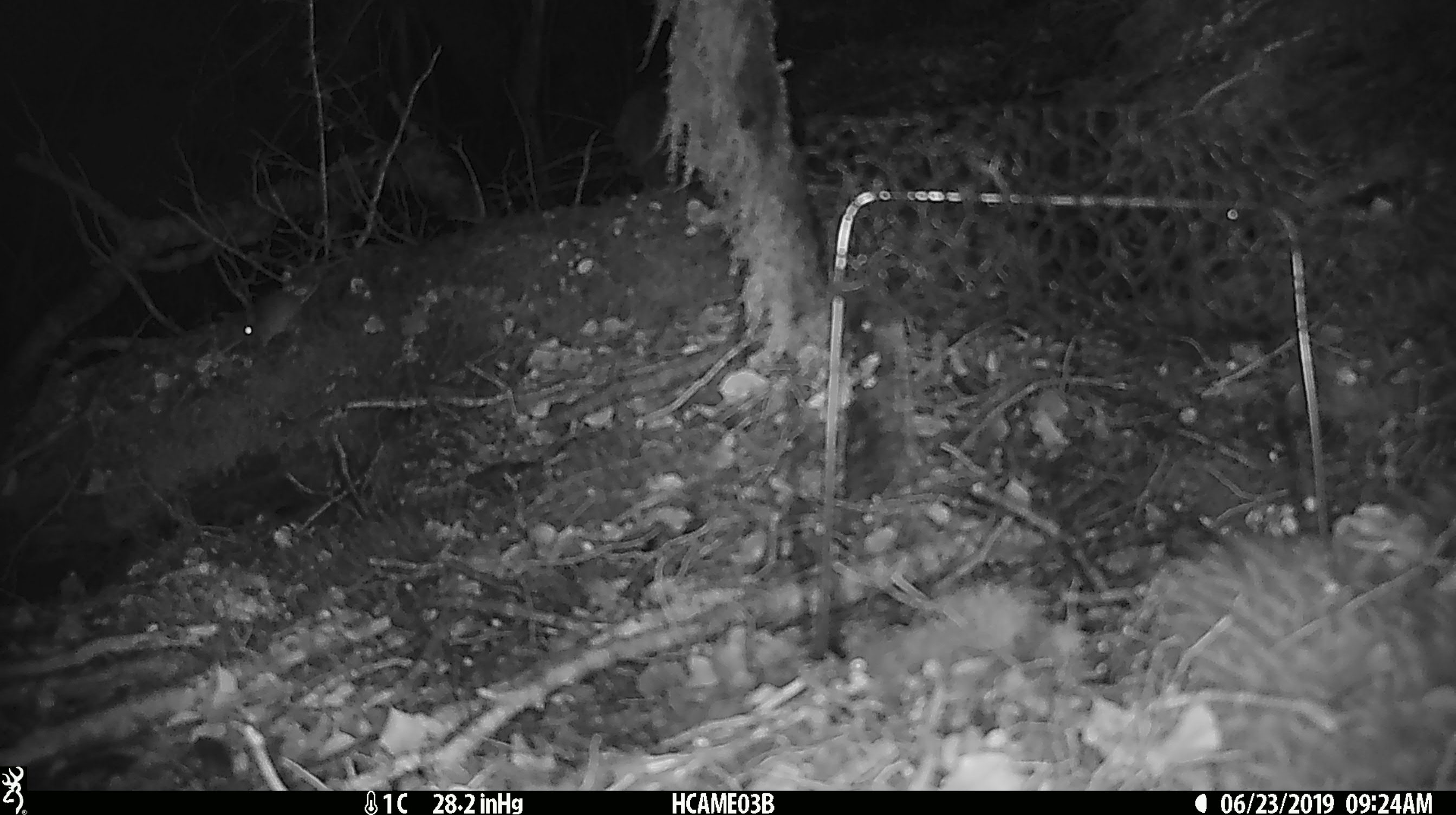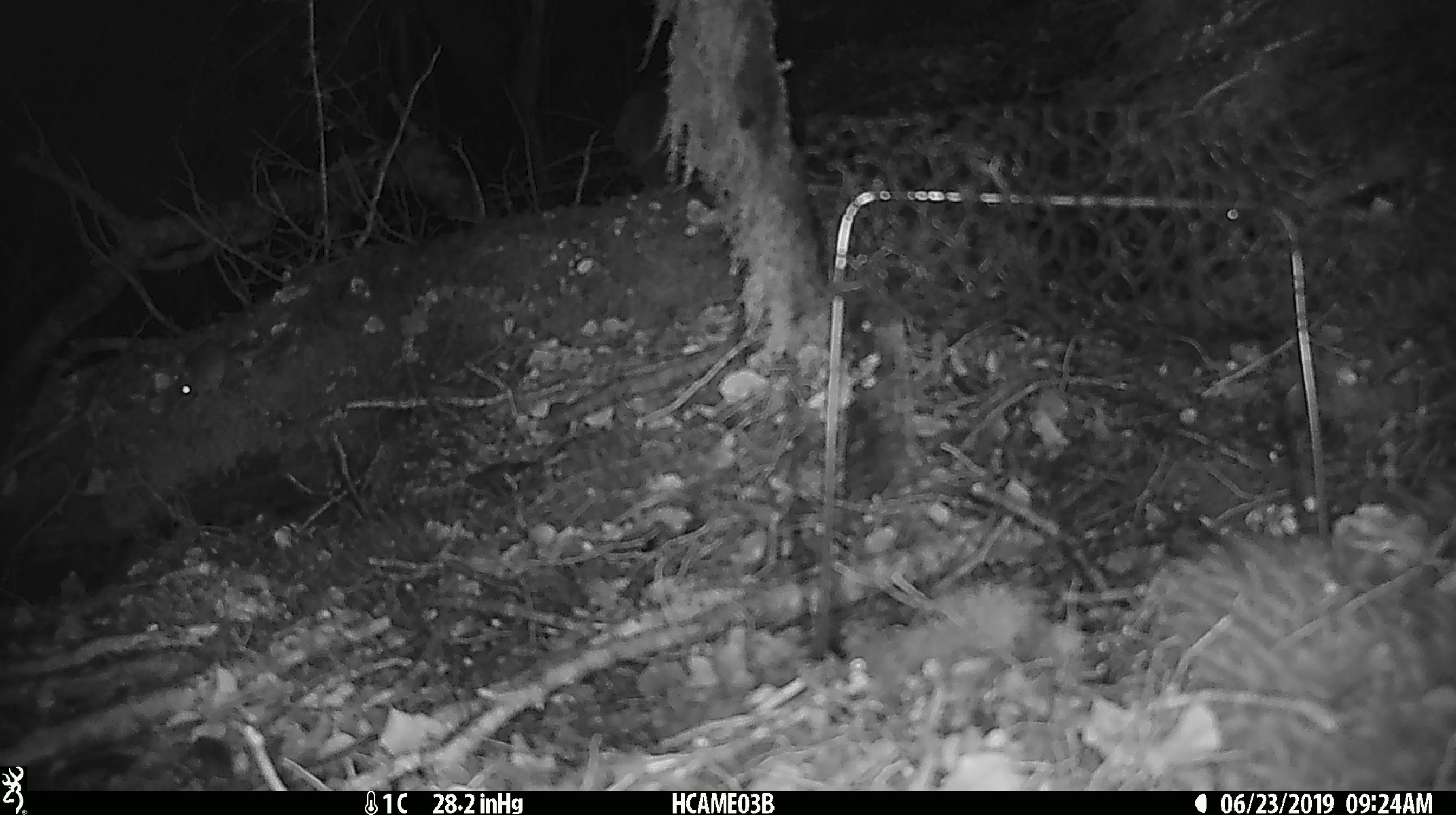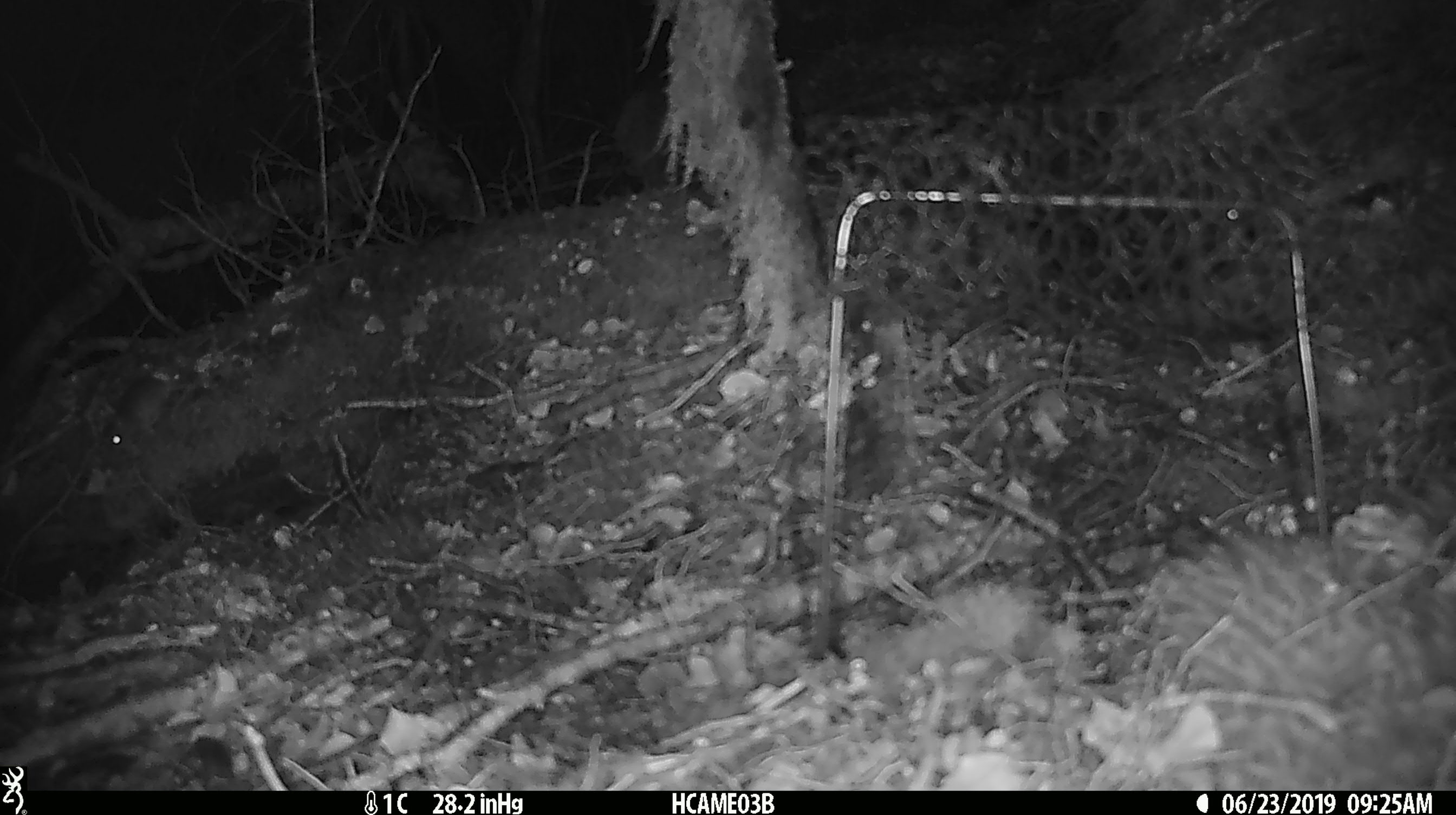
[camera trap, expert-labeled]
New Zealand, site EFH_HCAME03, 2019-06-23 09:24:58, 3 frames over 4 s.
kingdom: Animalia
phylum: Chordata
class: Mammalia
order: Rodentia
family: Muridae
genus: Mus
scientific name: Mus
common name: mouse